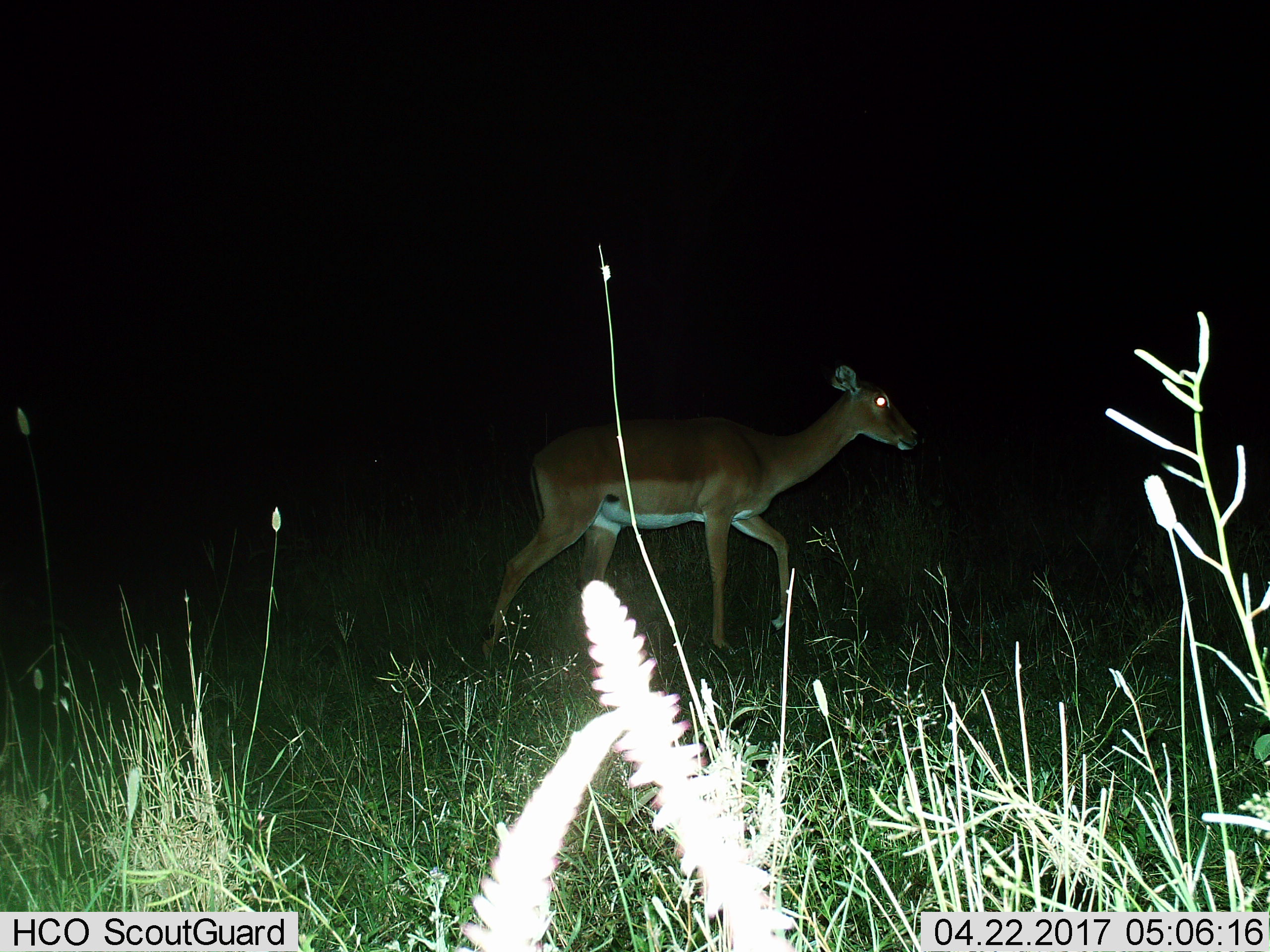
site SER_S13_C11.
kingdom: Animalia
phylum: Chordata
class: Mammalia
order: Artiodactyla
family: Bovidae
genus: Aepyceros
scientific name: Aepyceros melampus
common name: impala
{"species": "impala (Aepyceros melampus)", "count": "1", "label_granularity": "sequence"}